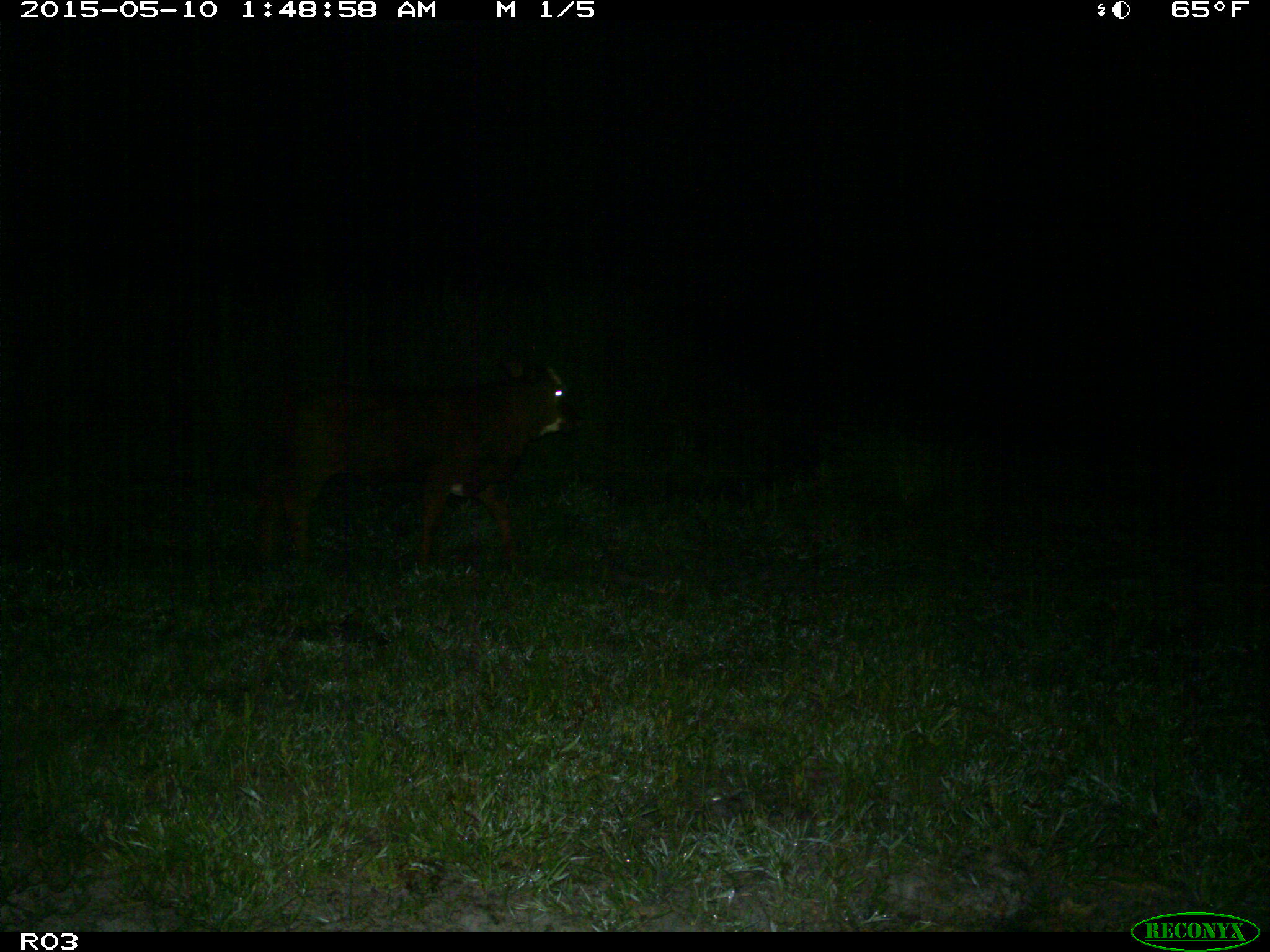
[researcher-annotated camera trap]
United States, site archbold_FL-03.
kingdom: Animalia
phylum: Chordata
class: Mammalia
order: Artiodactyla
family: Bovidae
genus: Bos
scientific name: Bos taurus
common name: domestic cow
Bos taurus (domestic cow).